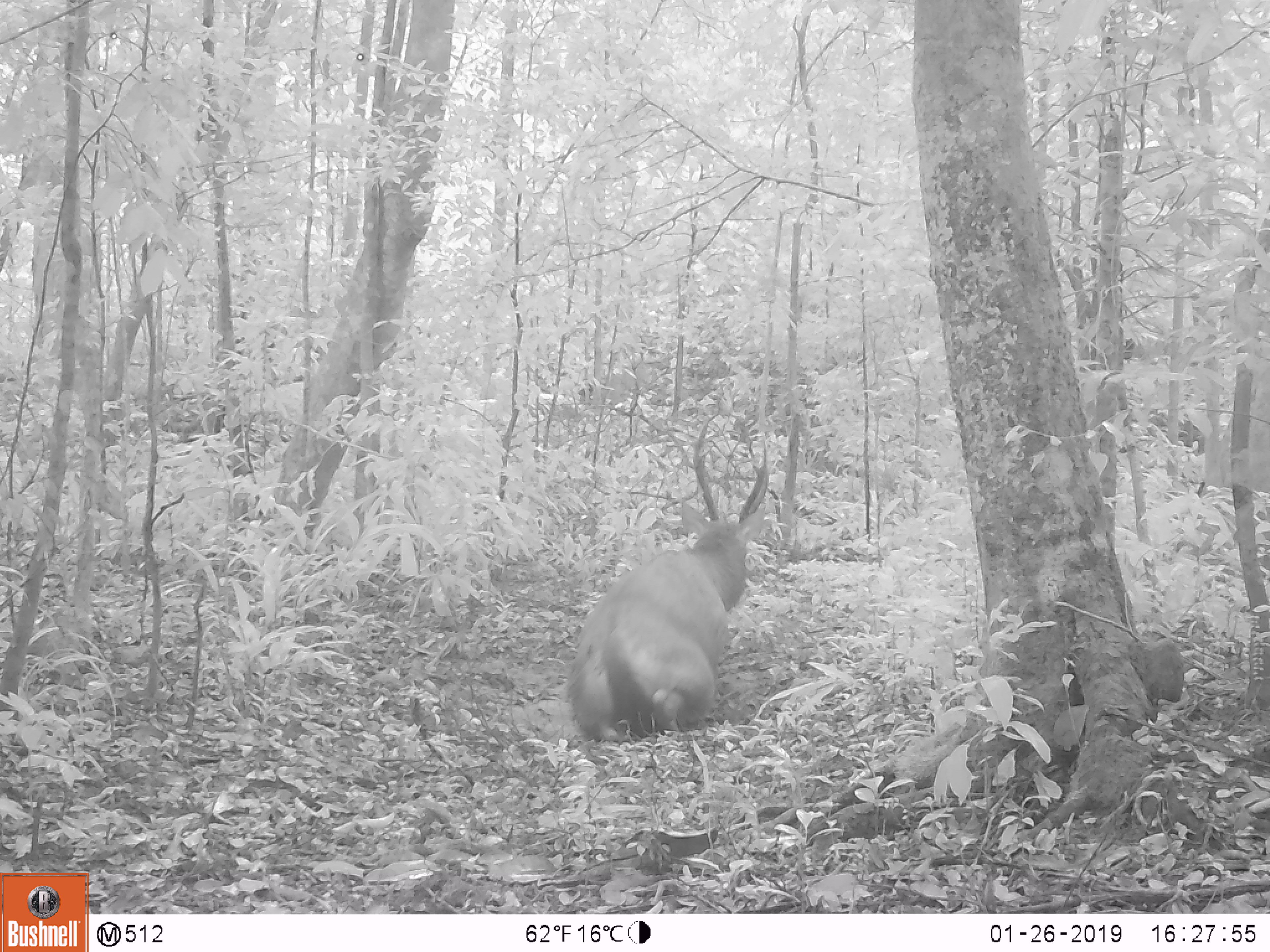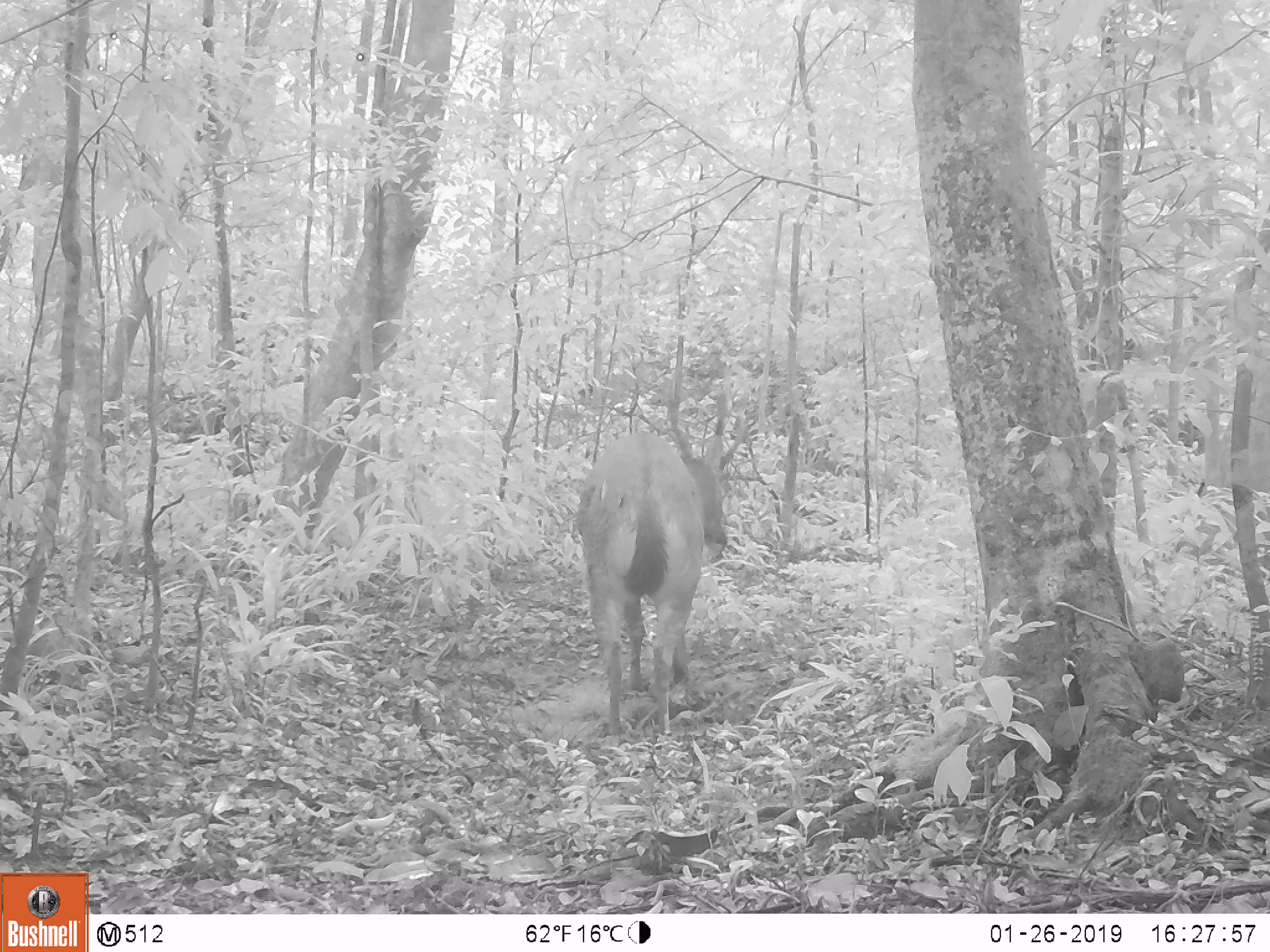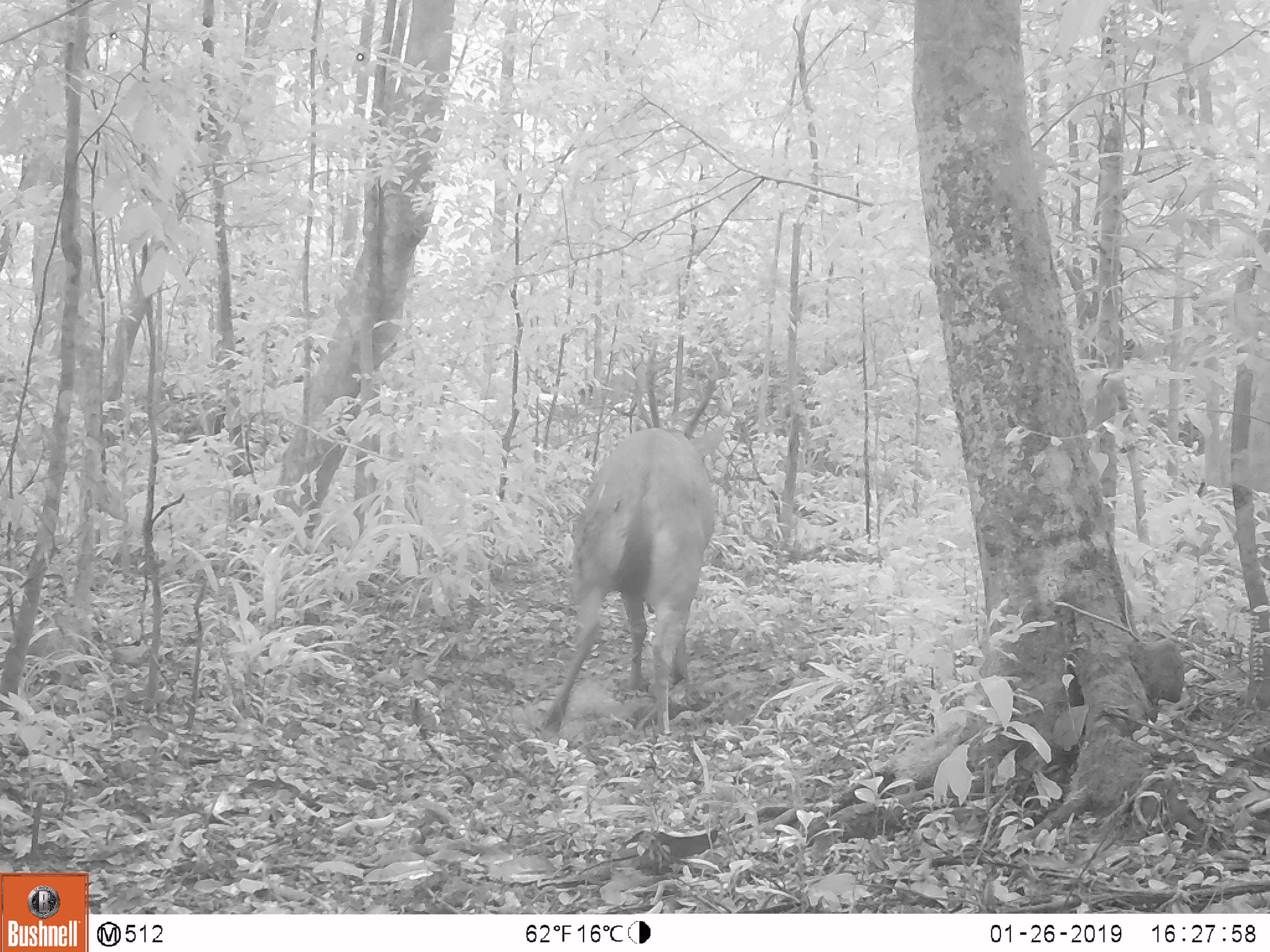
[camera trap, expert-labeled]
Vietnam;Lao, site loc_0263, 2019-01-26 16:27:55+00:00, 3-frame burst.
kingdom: Animalia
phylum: Chordata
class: Mammalia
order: Artiodactyla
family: Cervidae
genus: Rusa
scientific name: Rusa unicolor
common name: sambar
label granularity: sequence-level